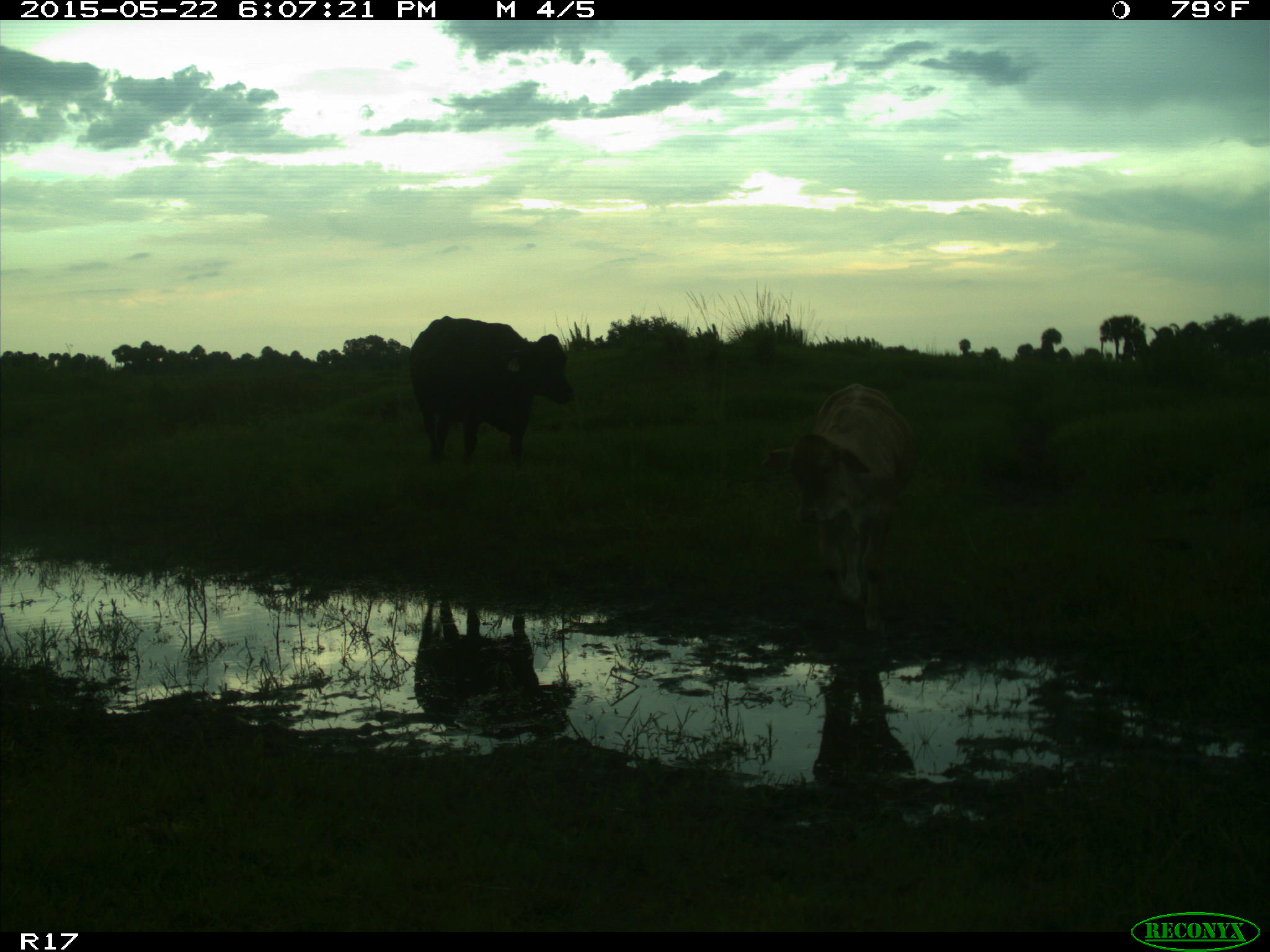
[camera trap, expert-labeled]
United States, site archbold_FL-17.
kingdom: Animalia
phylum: Chordata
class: Mammalia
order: Artiodactyla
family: Bovidae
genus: Bos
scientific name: Bos taurus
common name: domestic cow